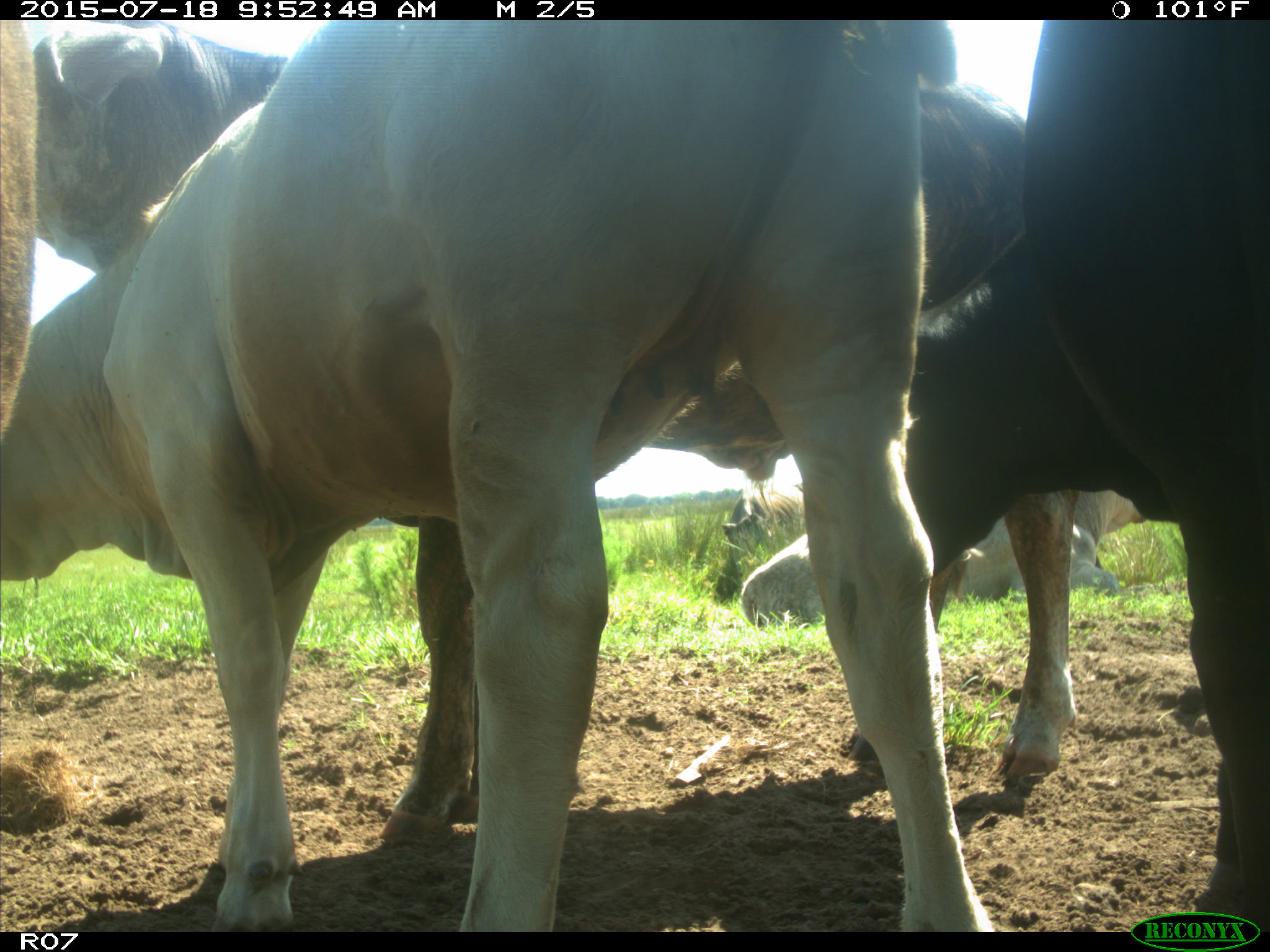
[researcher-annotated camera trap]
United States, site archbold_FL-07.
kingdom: Animalia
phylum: Chordata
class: Mammalia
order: Artiodactyla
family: Bovidae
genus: Bos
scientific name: Bos taurus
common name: domestic cow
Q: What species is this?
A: Bos taurus (domestic cow).